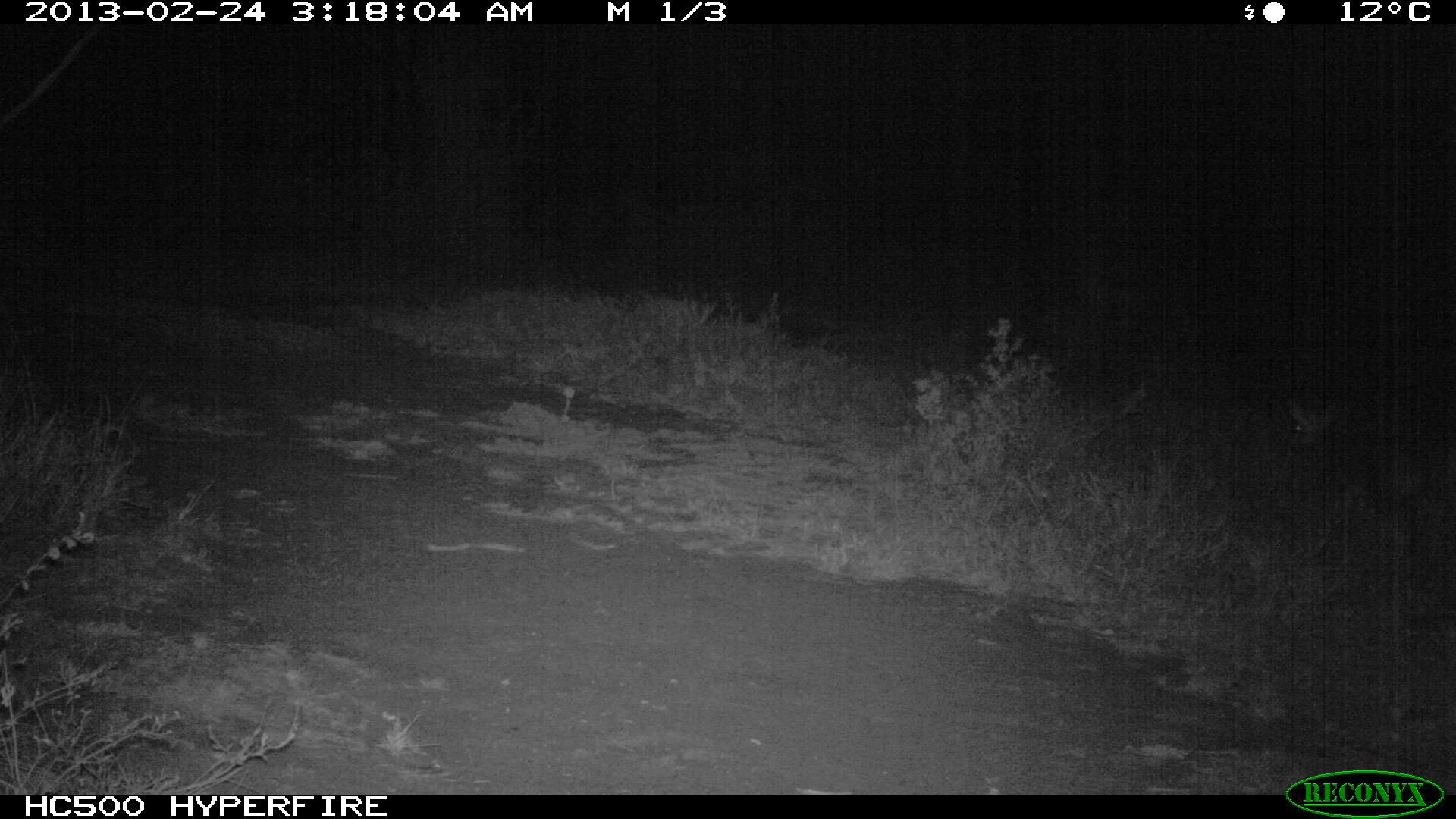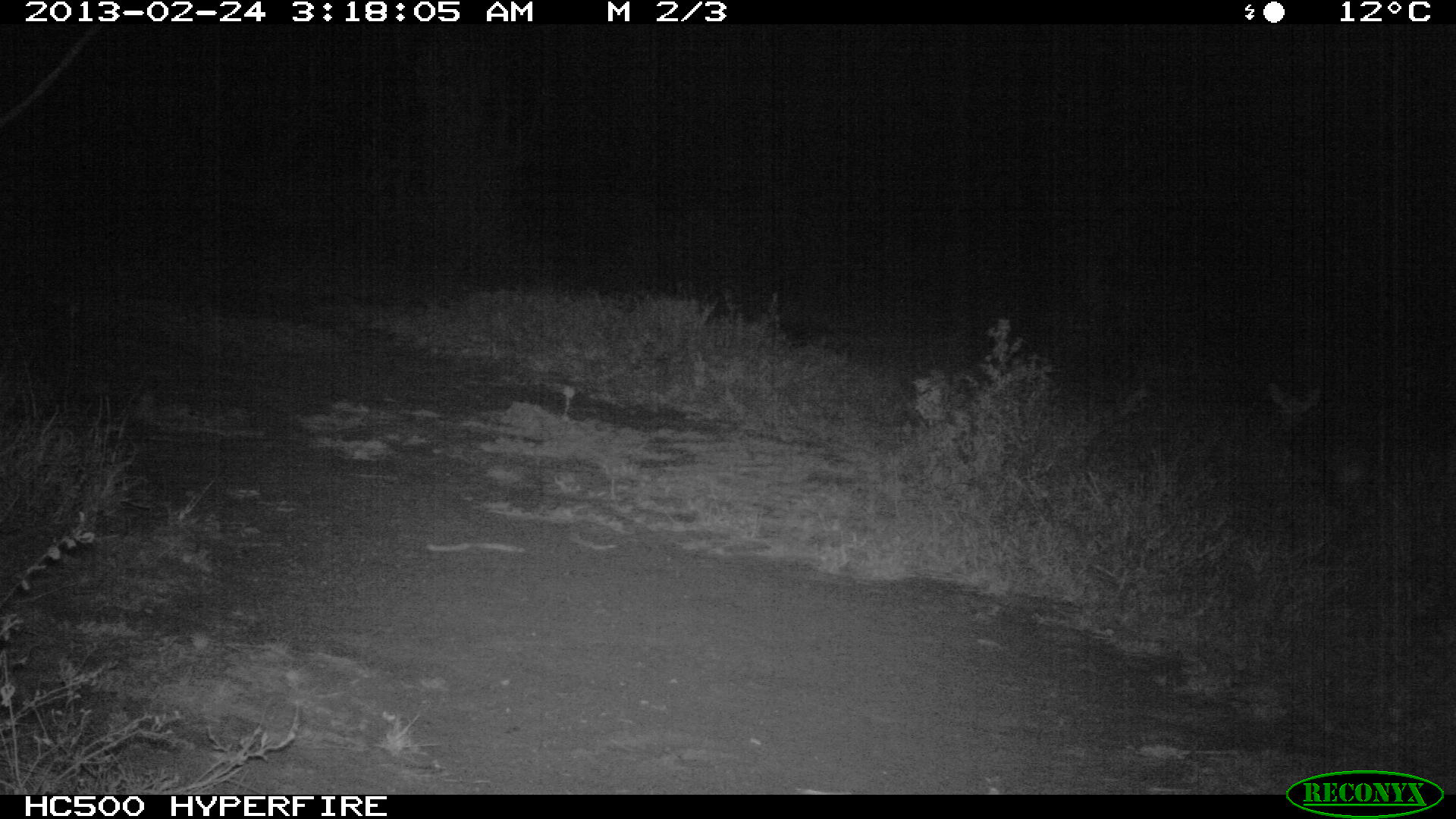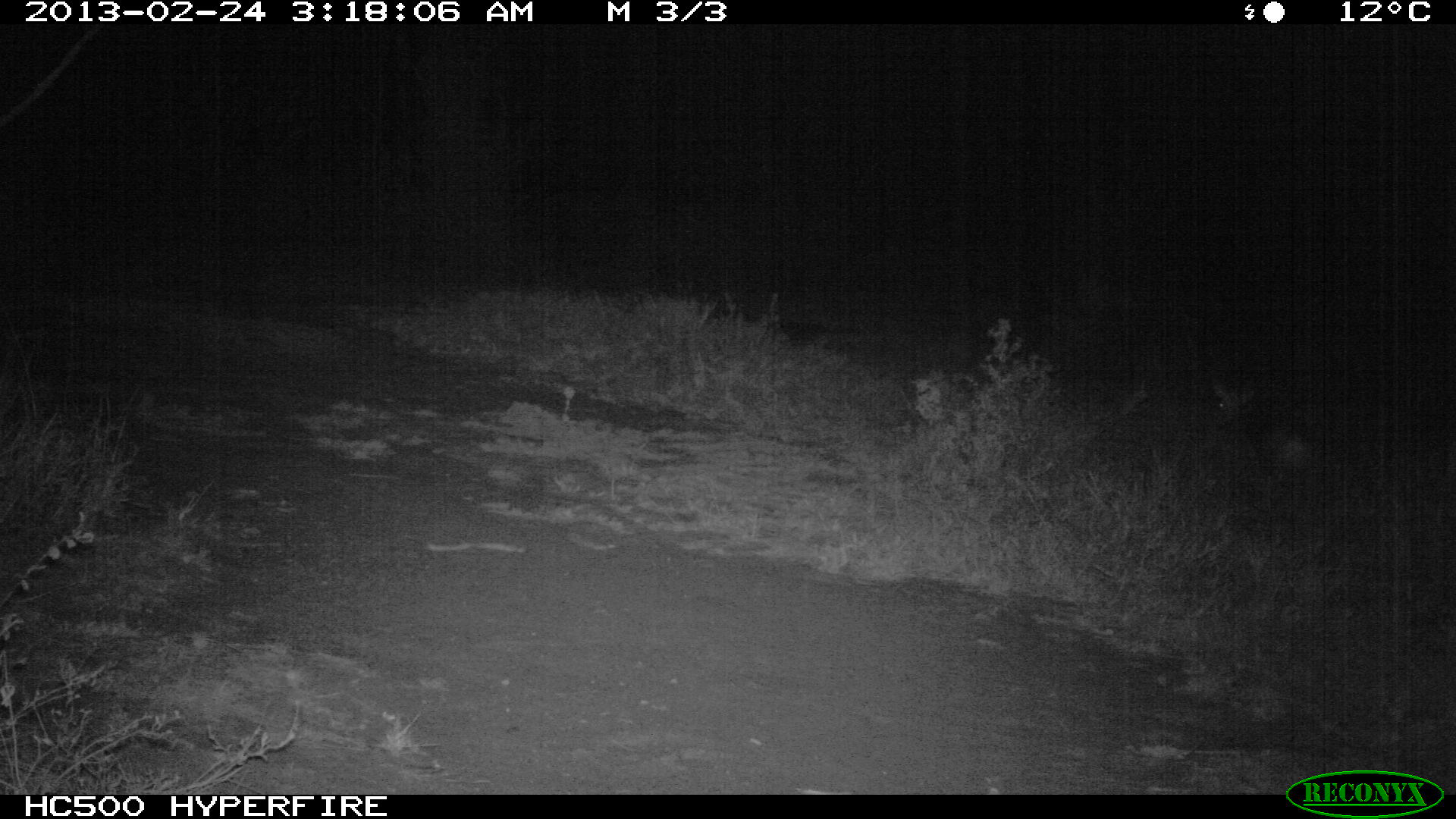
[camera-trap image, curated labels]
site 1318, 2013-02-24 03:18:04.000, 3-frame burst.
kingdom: Animalia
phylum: Chordata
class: Mammalia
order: Artiodactyla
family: Bovidae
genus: Madoqua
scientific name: Madoqua guentheri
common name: günther's dik-dik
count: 1